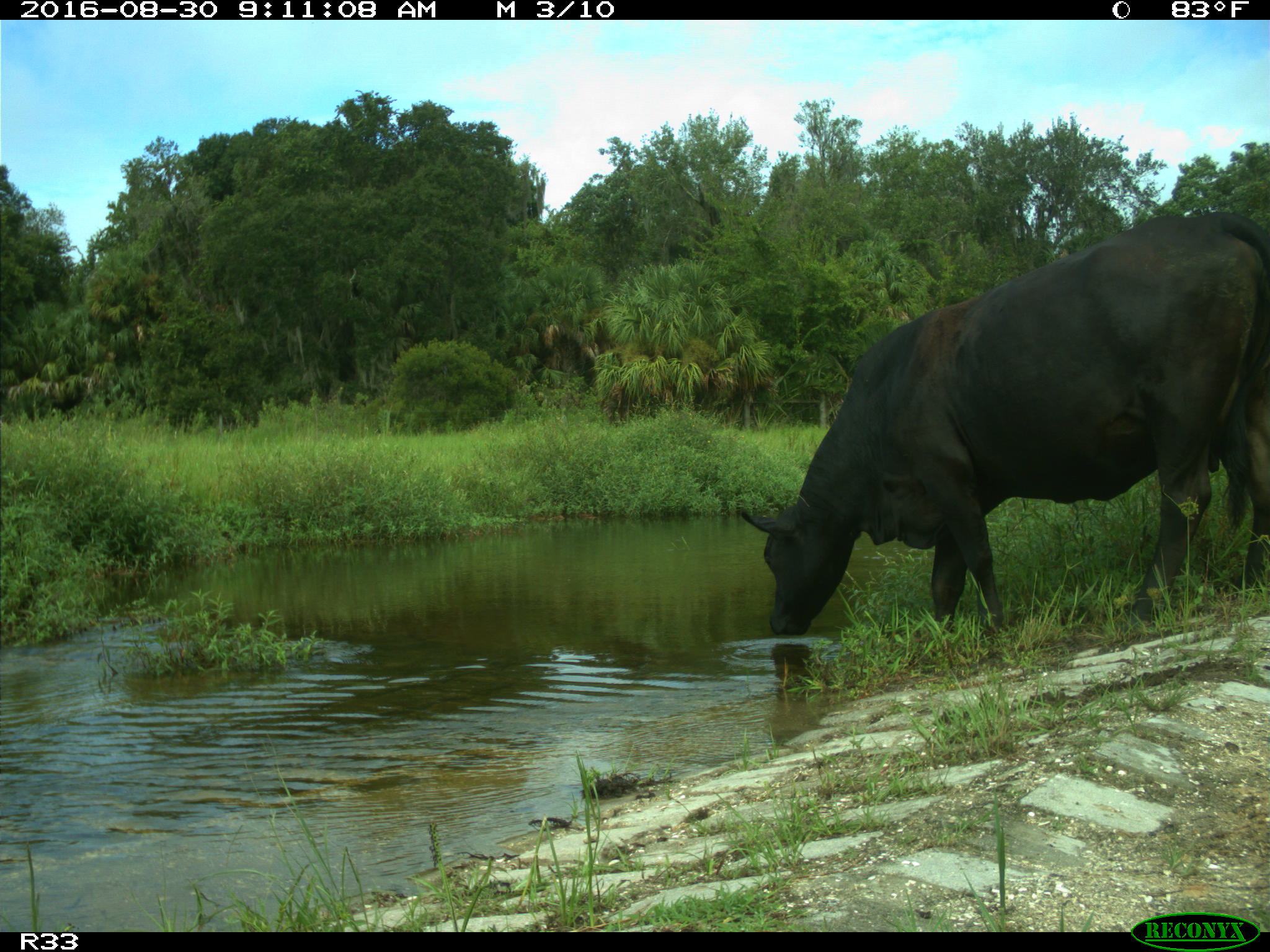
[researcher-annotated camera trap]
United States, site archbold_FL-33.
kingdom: Animalia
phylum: Chordata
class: Mammalia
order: Artiodactyla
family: Bovidae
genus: Bos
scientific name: Bos taurus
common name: domestic cow